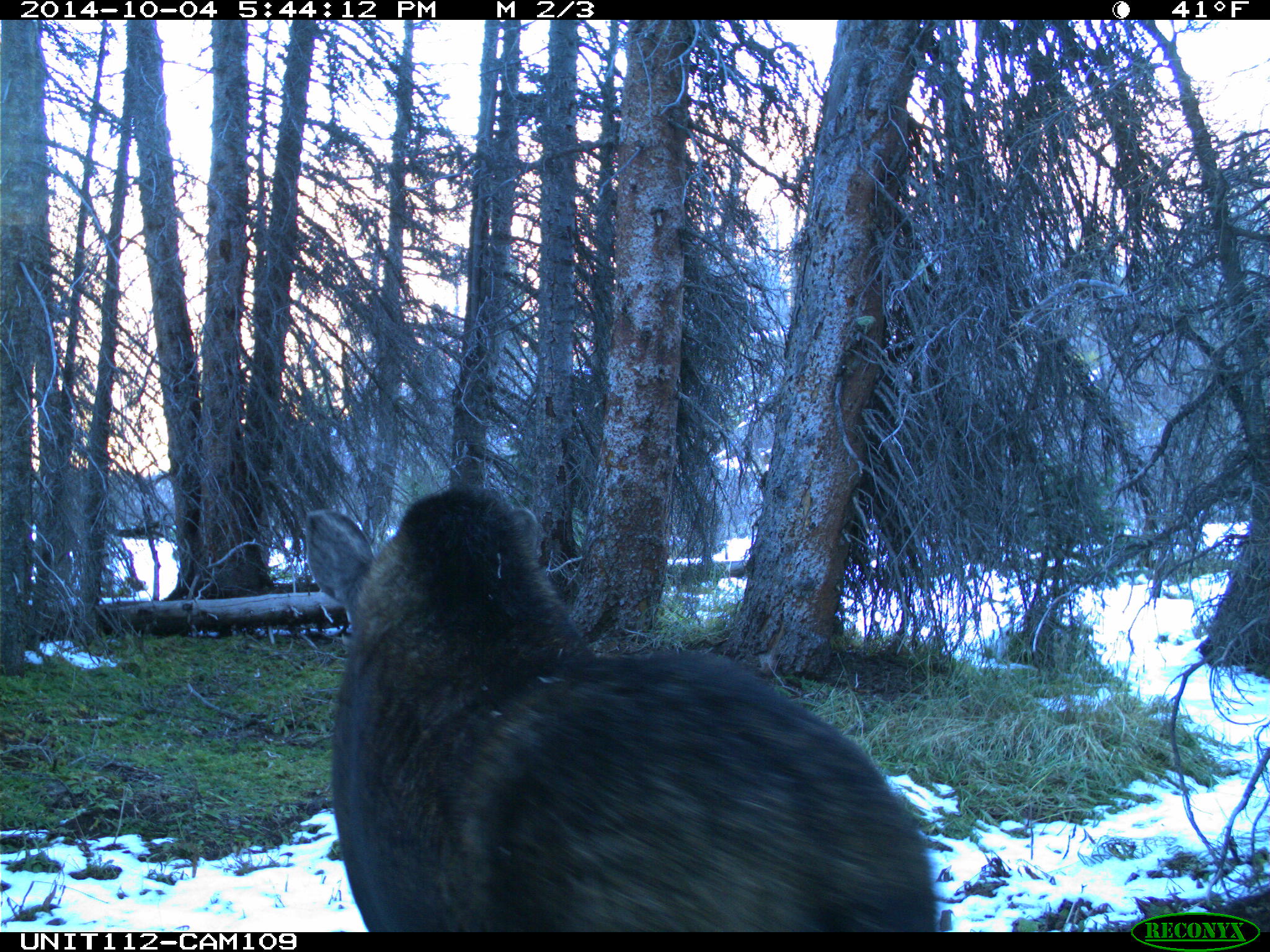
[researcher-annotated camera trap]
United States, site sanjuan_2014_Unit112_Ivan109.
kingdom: Animalia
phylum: Chordata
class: Mammalia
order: Artiodactyla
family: Cervidae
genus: Alces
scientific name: Alces alces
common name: moose